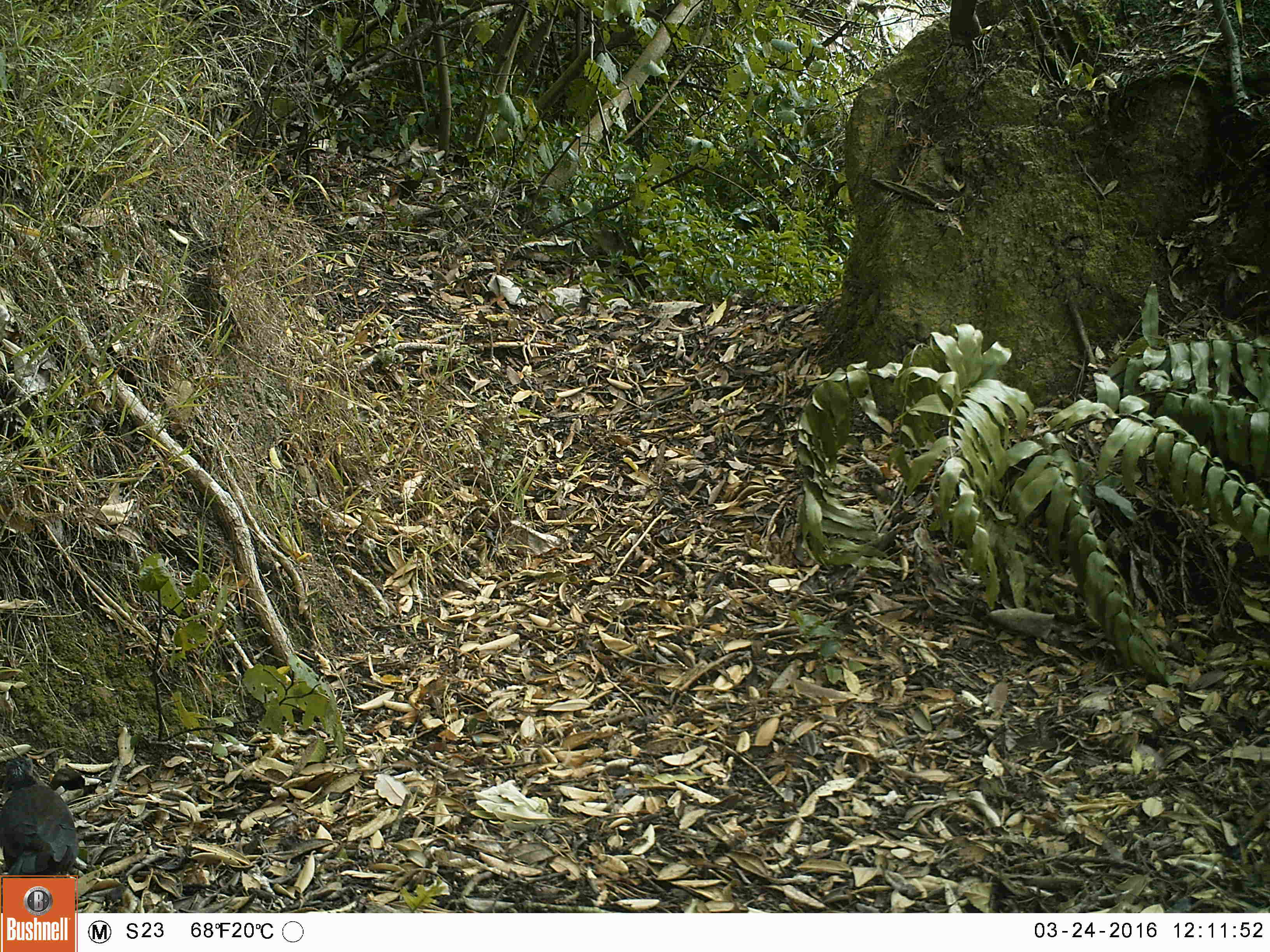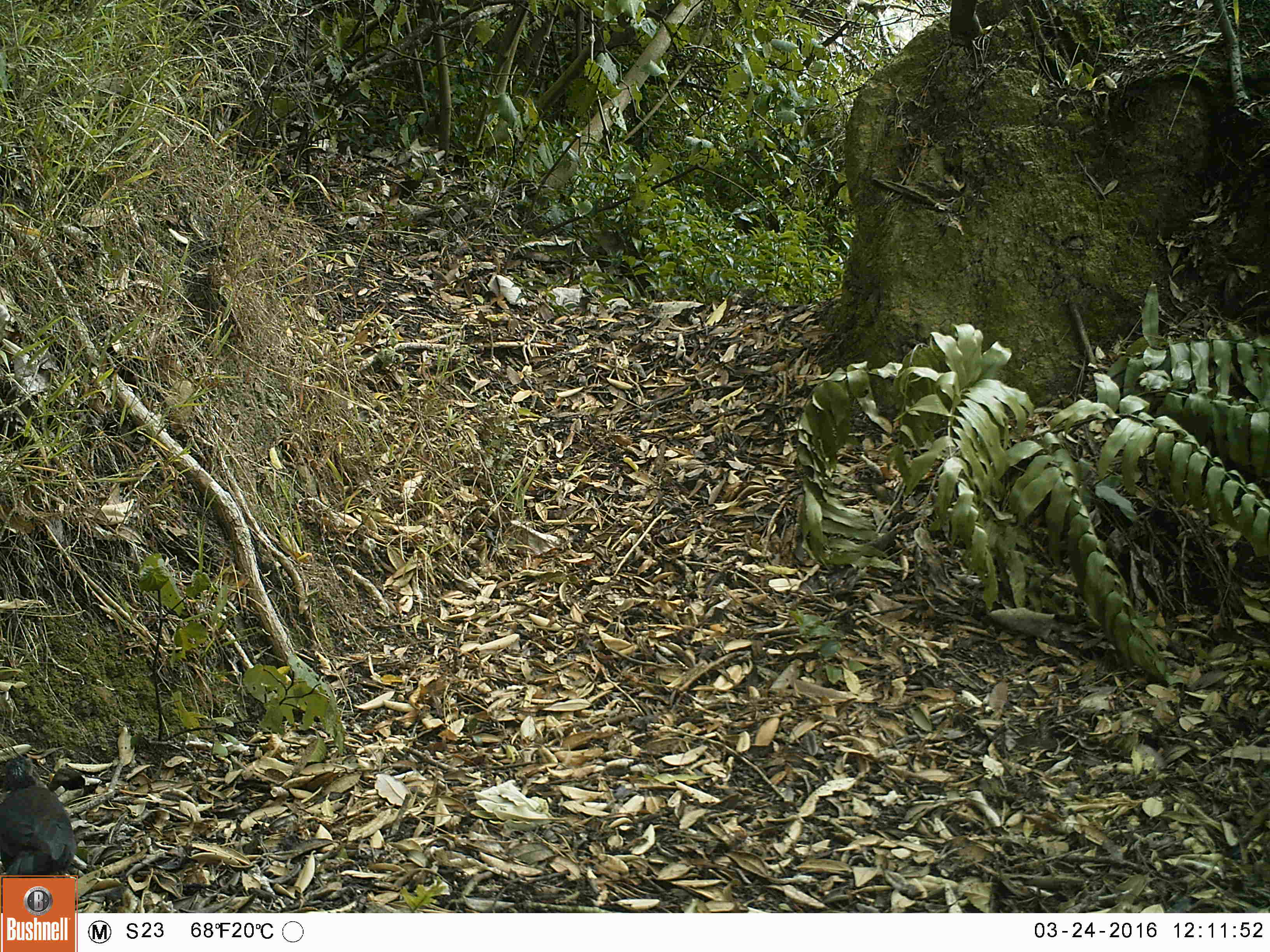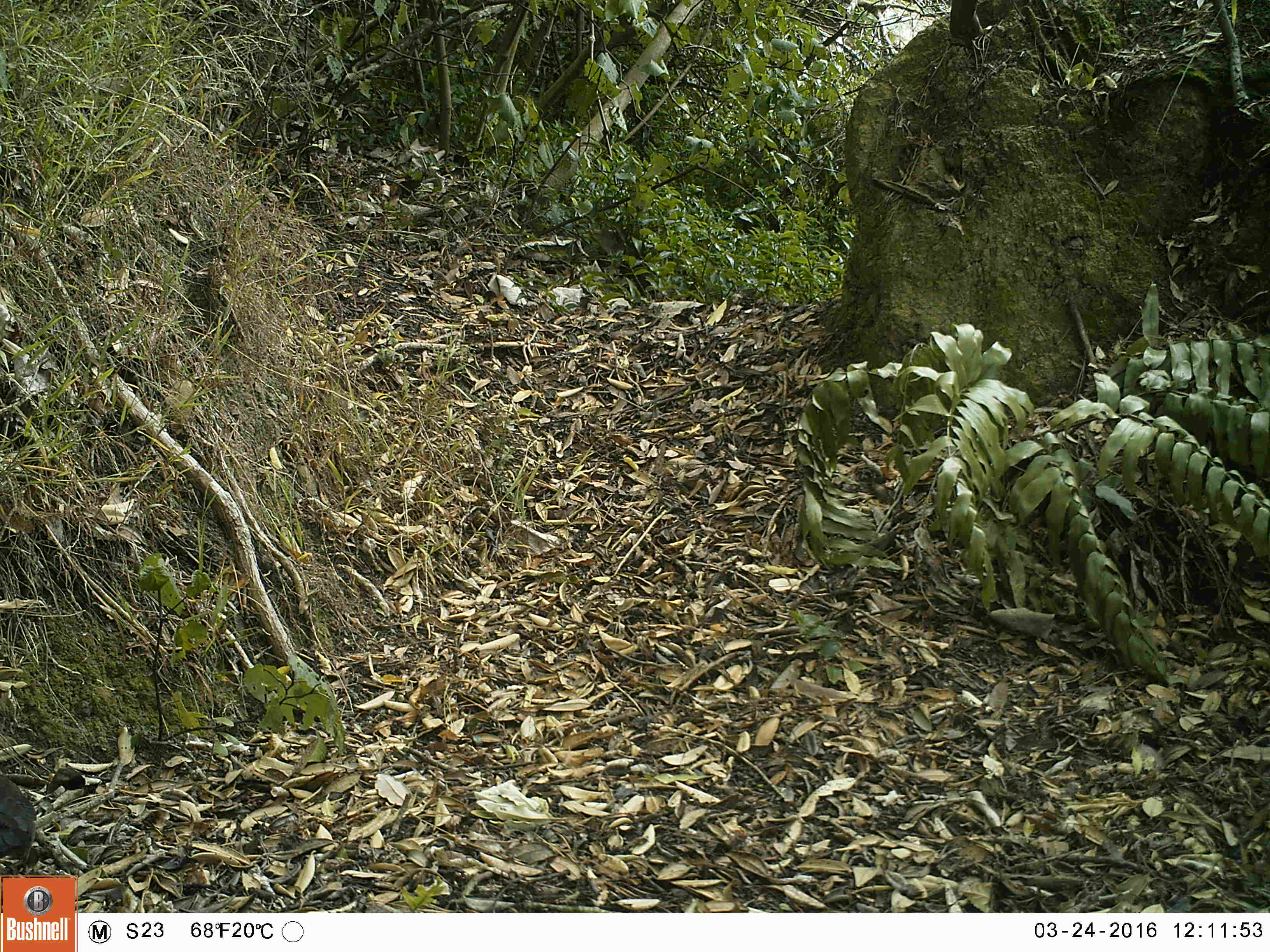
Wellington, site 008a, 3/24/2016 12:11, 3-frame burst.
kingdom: Animalia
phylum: Chordata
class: Aves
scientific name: Aves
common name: bird